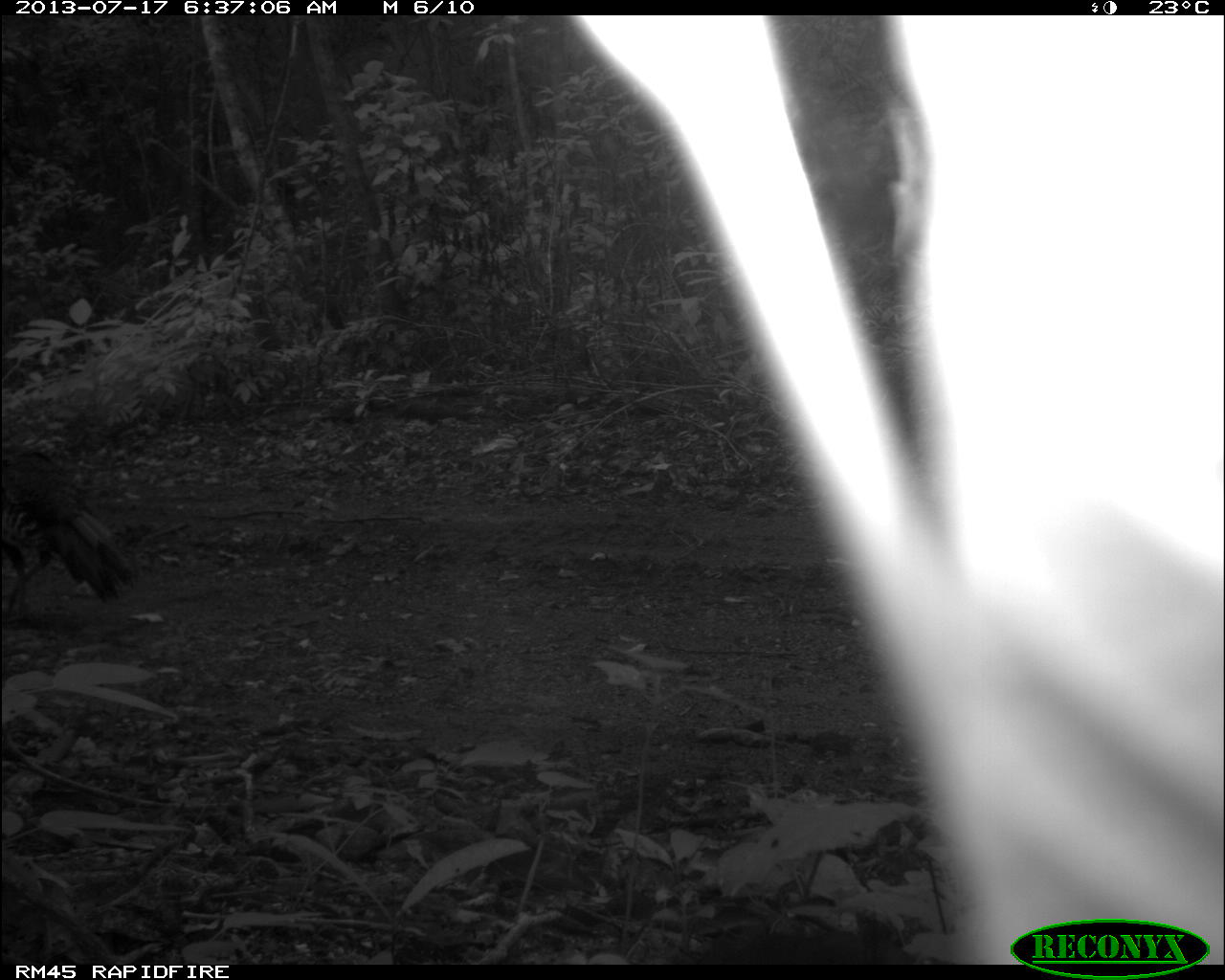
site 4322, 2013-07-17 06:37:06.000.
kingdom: Animalia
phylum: Chordata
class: Aves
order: Galliformes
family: Phasianidae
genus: Meleagris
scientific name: Meleagris ocellata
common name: ocellated turkey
Meleagris ocellata (ocellated turkey), count 1, sex male.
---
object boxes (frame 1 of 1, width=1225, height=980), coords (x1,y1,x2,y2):
meleagris ocellata: (0,429,141,629)